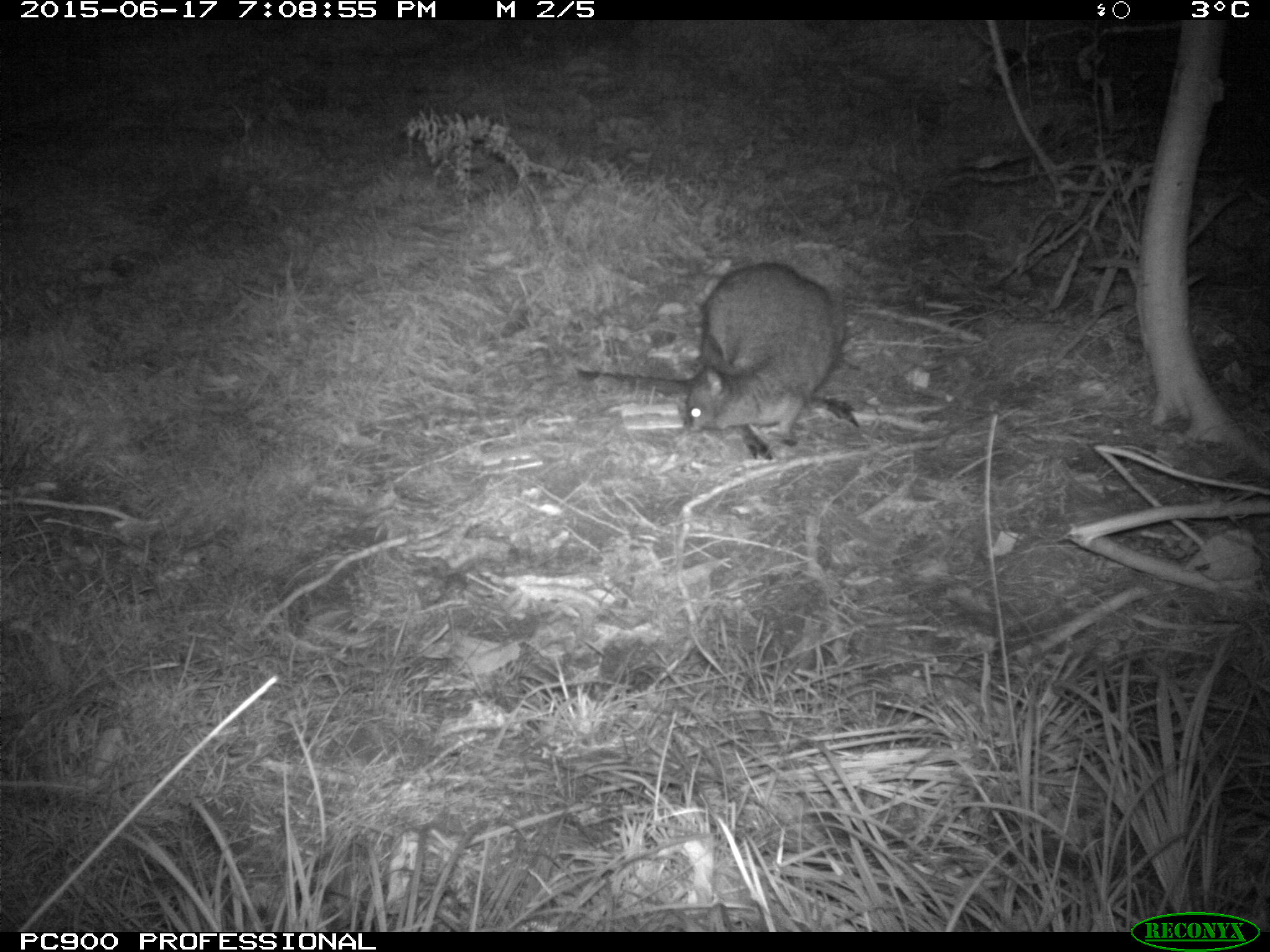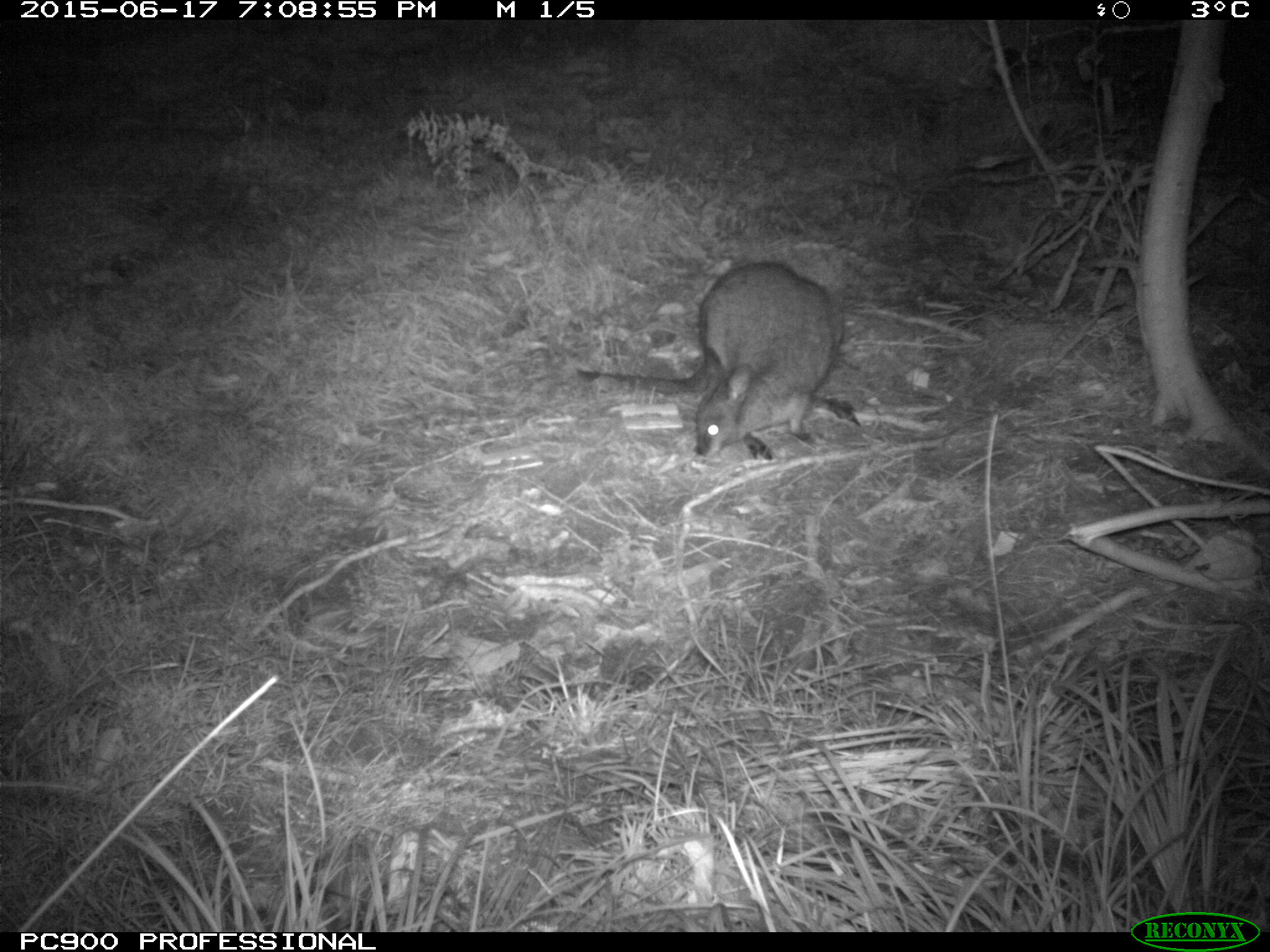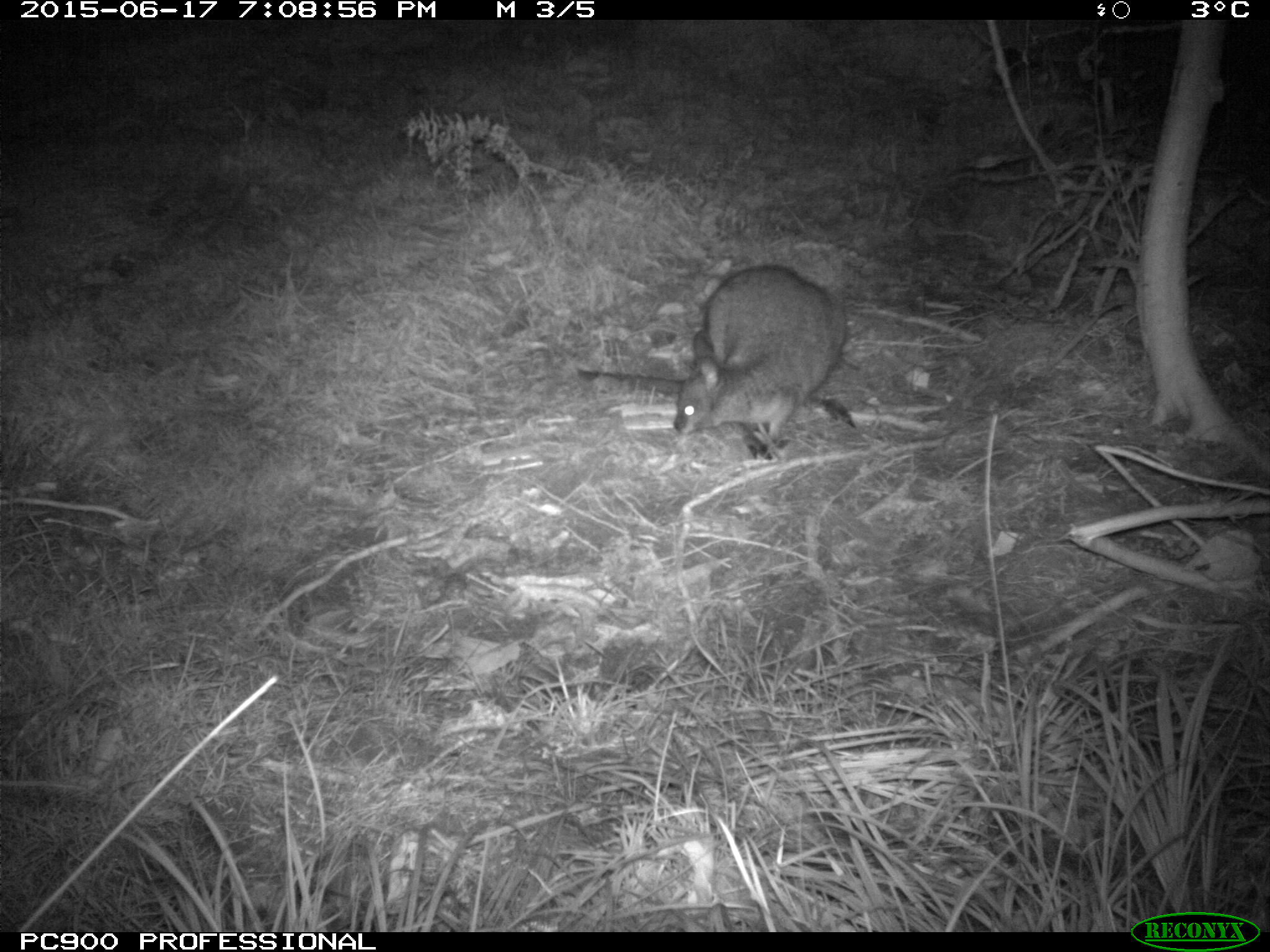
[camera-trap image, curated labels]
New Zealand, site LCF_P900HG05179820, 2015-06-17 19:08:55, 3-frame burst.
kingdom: Animalia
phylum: Chordata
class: Mammalia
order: Diprotodontia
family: Macropodidae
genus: Notamacropus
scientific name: Notamacropus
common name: wallaby